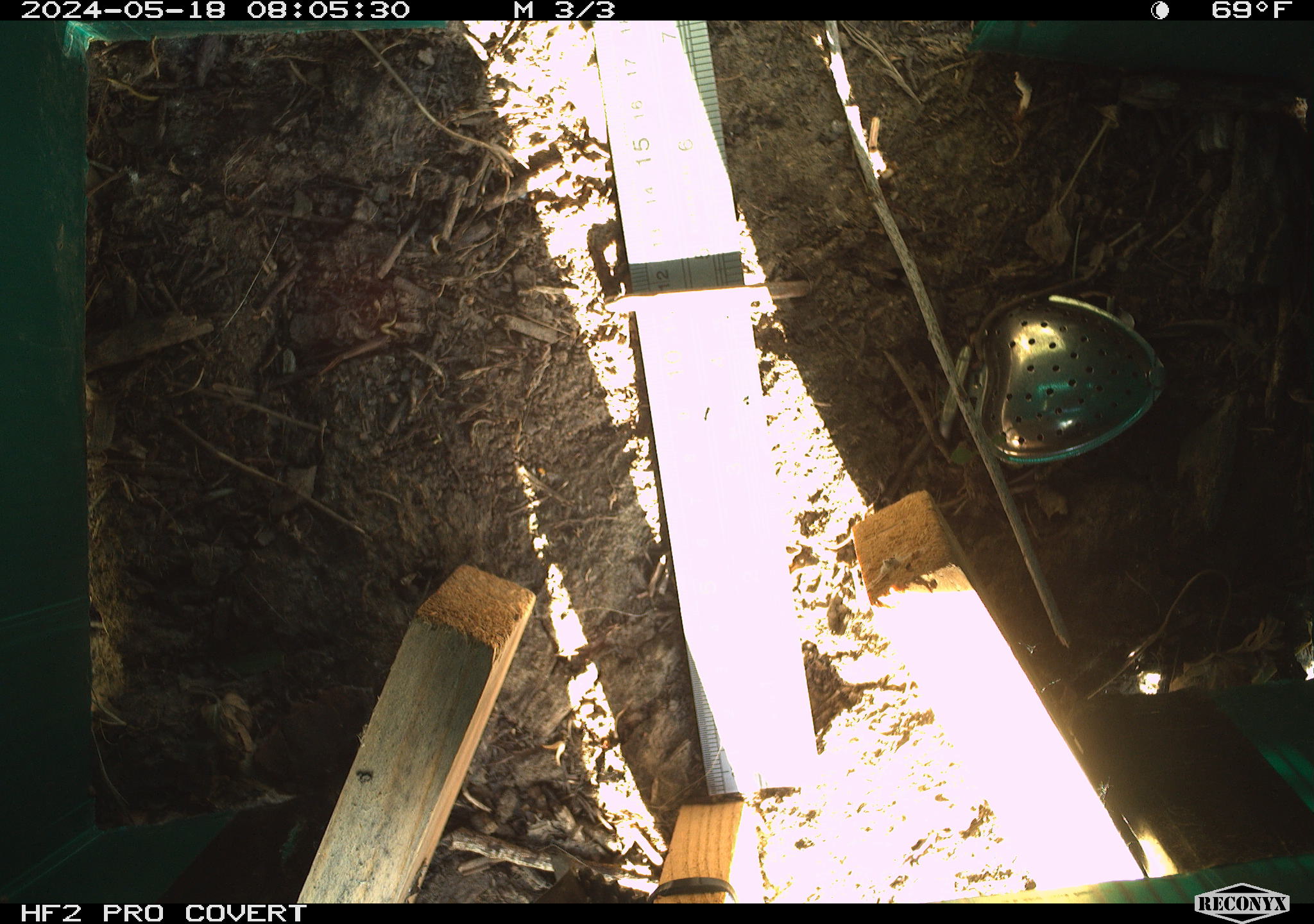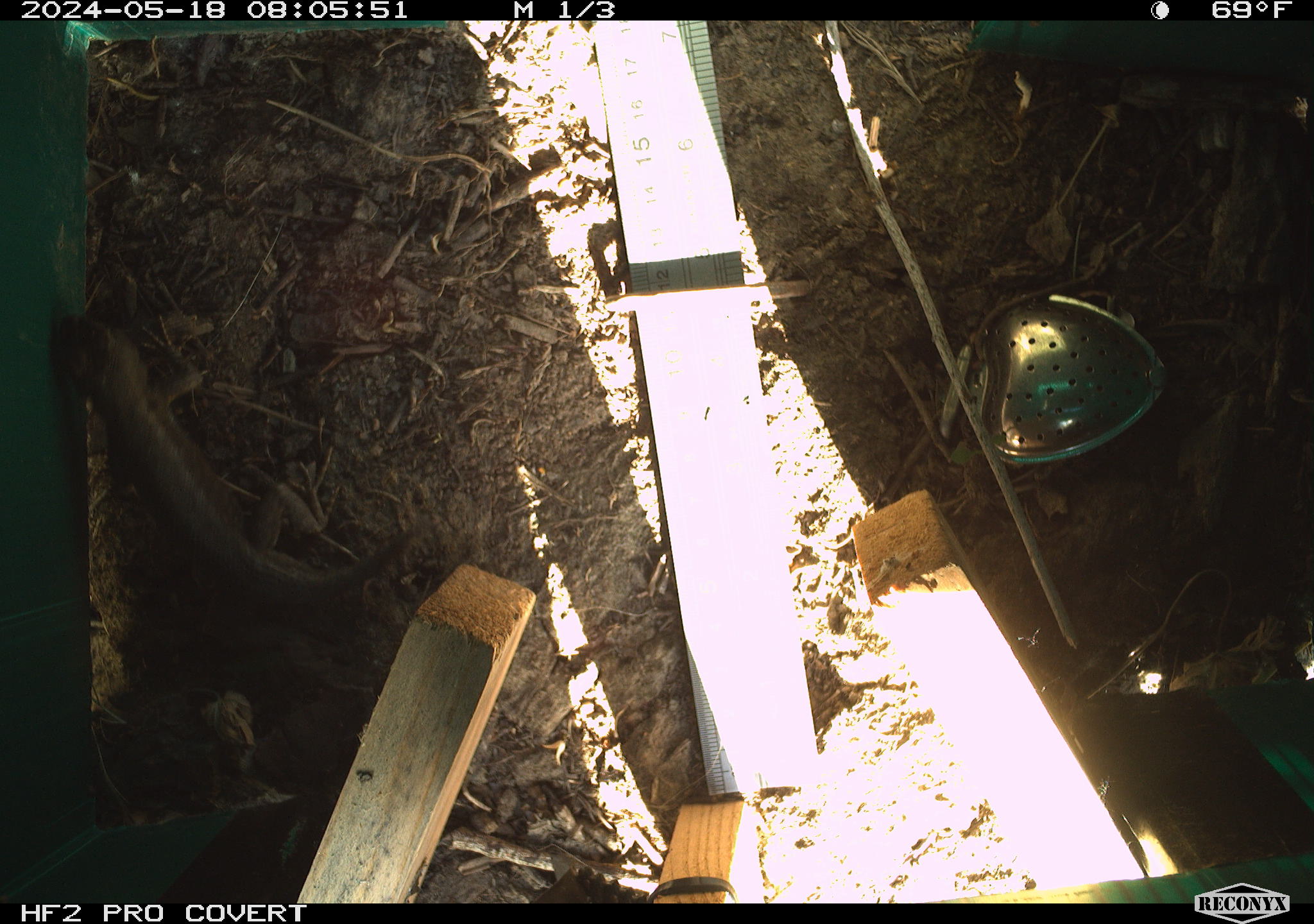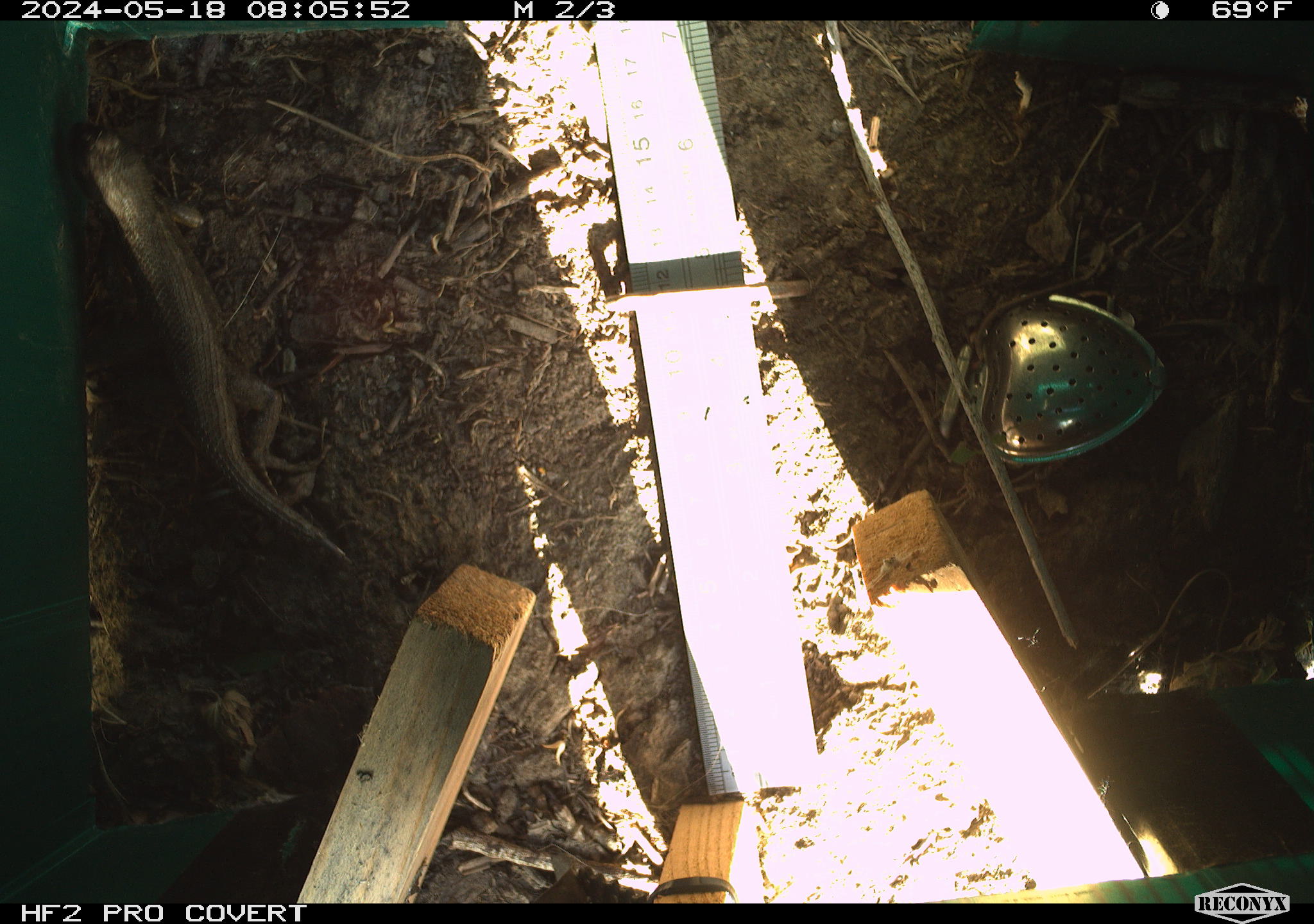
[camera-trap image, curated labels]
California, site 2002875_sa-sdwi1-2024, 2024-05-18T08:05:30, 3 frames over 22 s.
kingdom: Animalia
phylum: Chordata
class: Reptilia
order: Squamata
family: Phrynosomatidae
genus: Sceloporus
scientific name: Sceloporus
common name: spiny lizards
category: sceloporus species